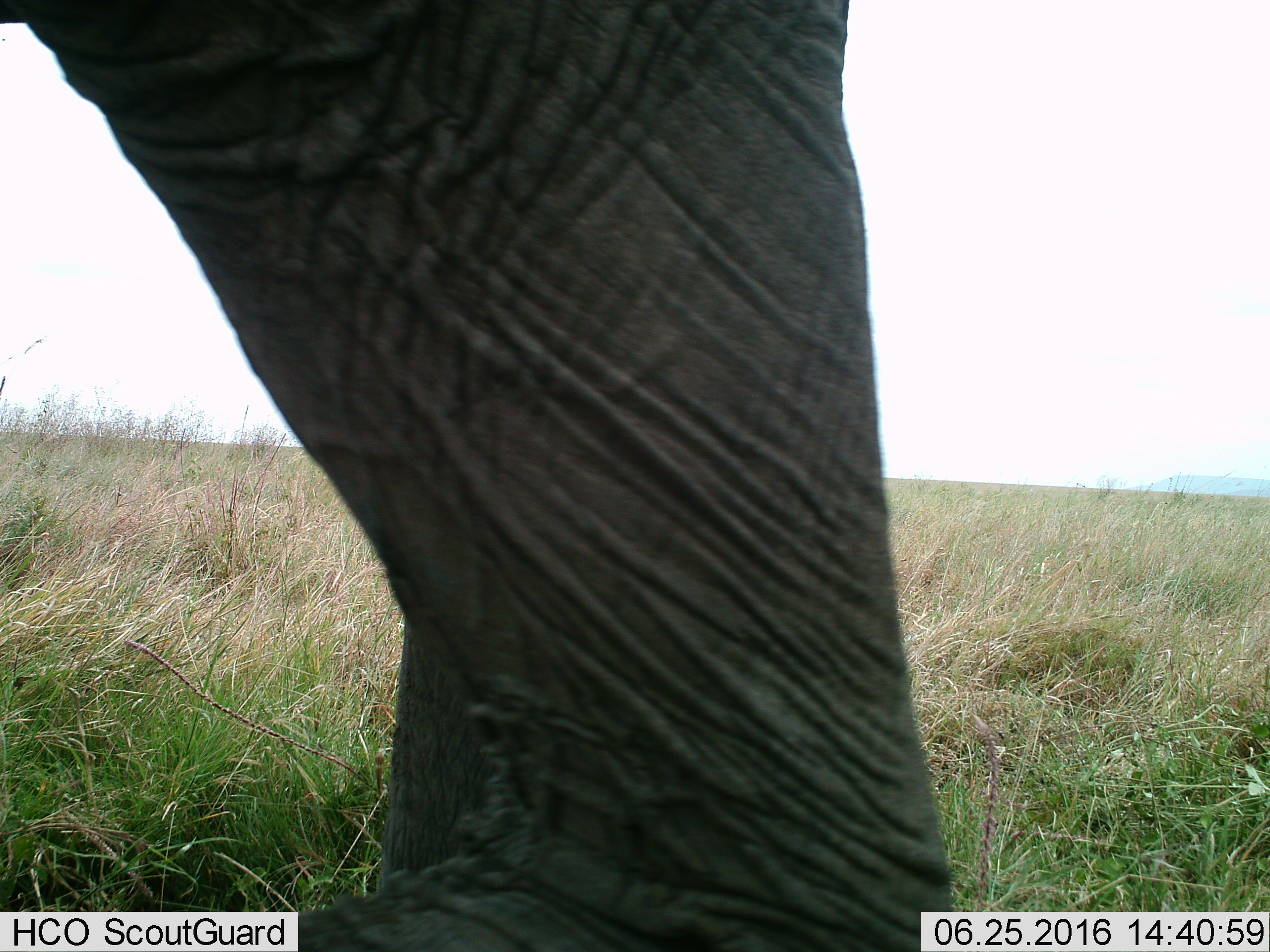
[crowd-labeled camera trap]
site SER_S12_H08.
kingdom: Animalia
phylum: Chordata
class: Mammalia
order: Proboscidea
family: Elephantidae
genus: Loxodonta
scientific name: Loxodonta africana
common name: african bush elephant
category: elephant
Elephant (african bush elephant) (Loxodonta africana), count 1. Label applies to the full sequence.